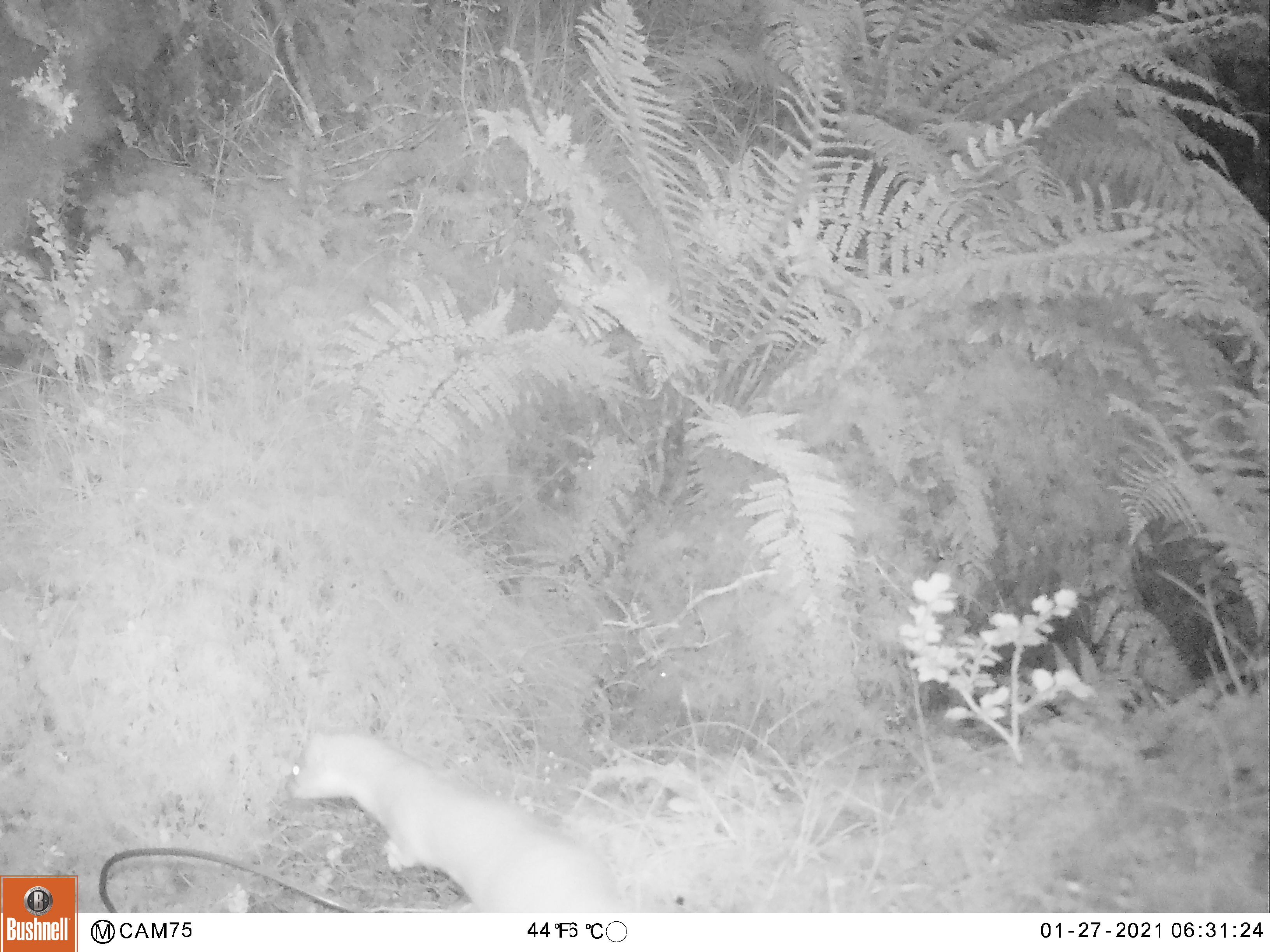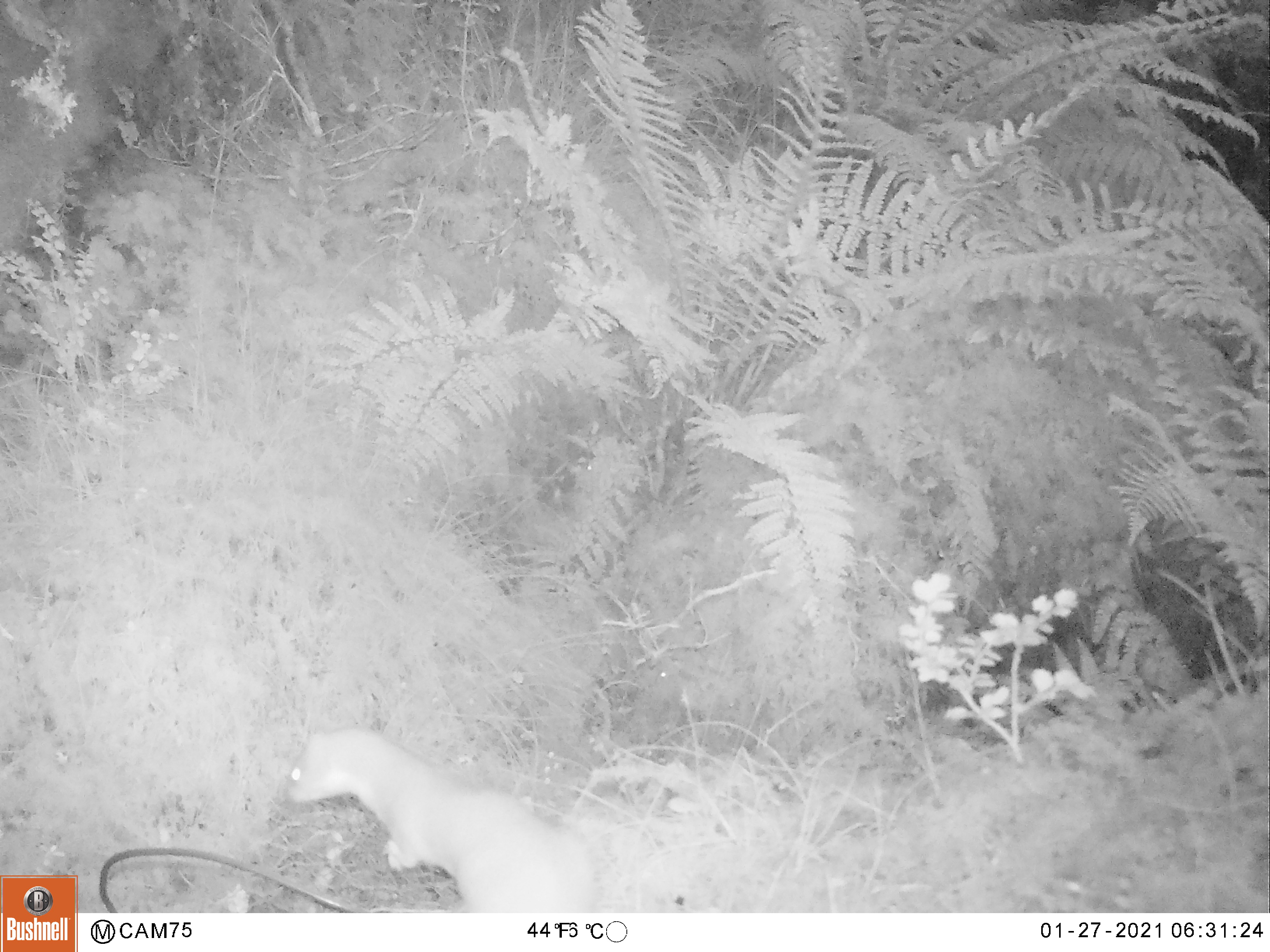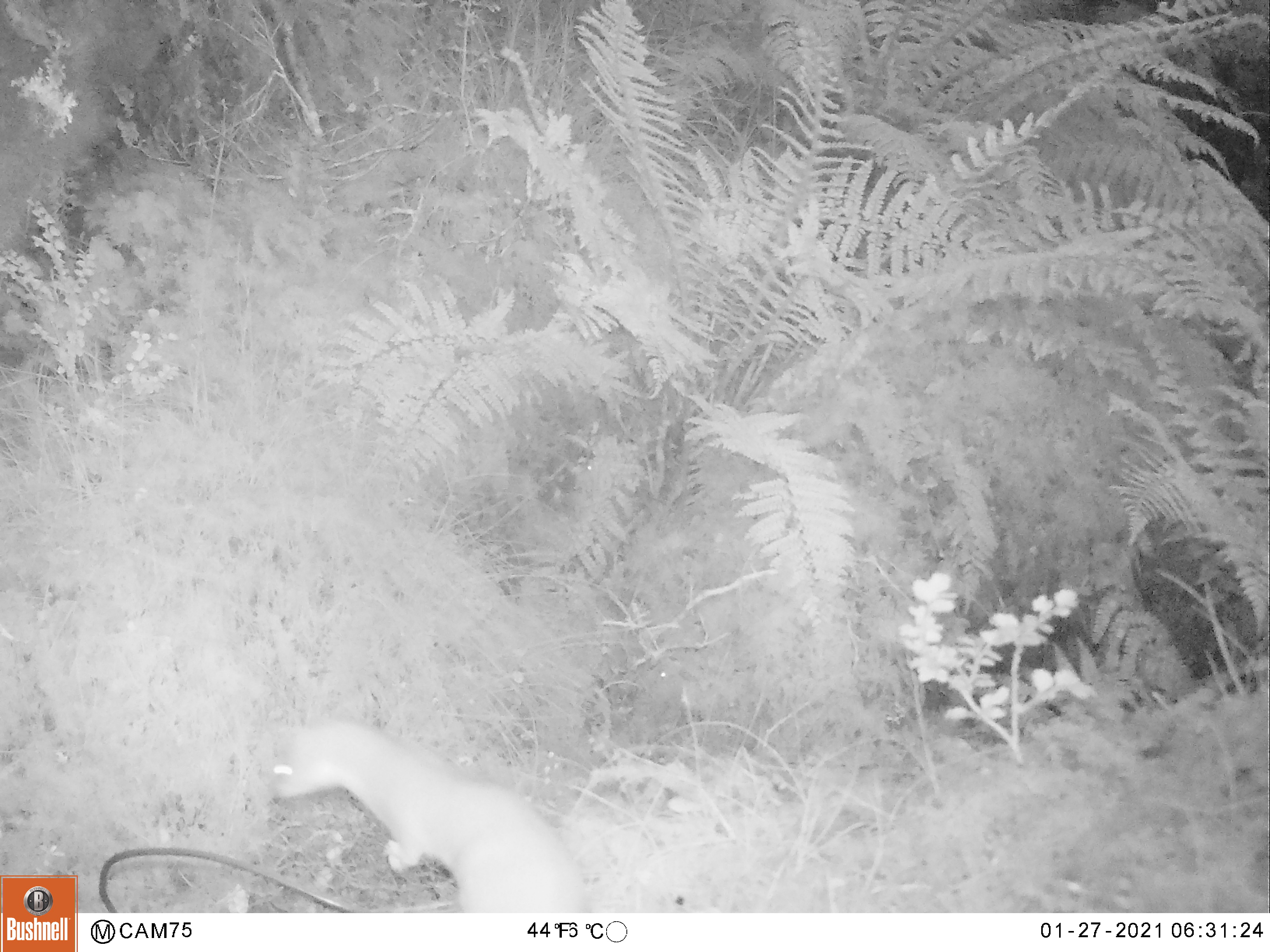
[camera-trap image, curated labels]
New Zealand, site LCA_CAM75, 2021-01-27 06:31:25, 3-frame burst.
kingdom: Animalia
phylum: Chordata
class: Mammalia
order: Carnivora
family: Mustelidae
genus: Mustela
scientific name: Mustela erminea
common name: stoat